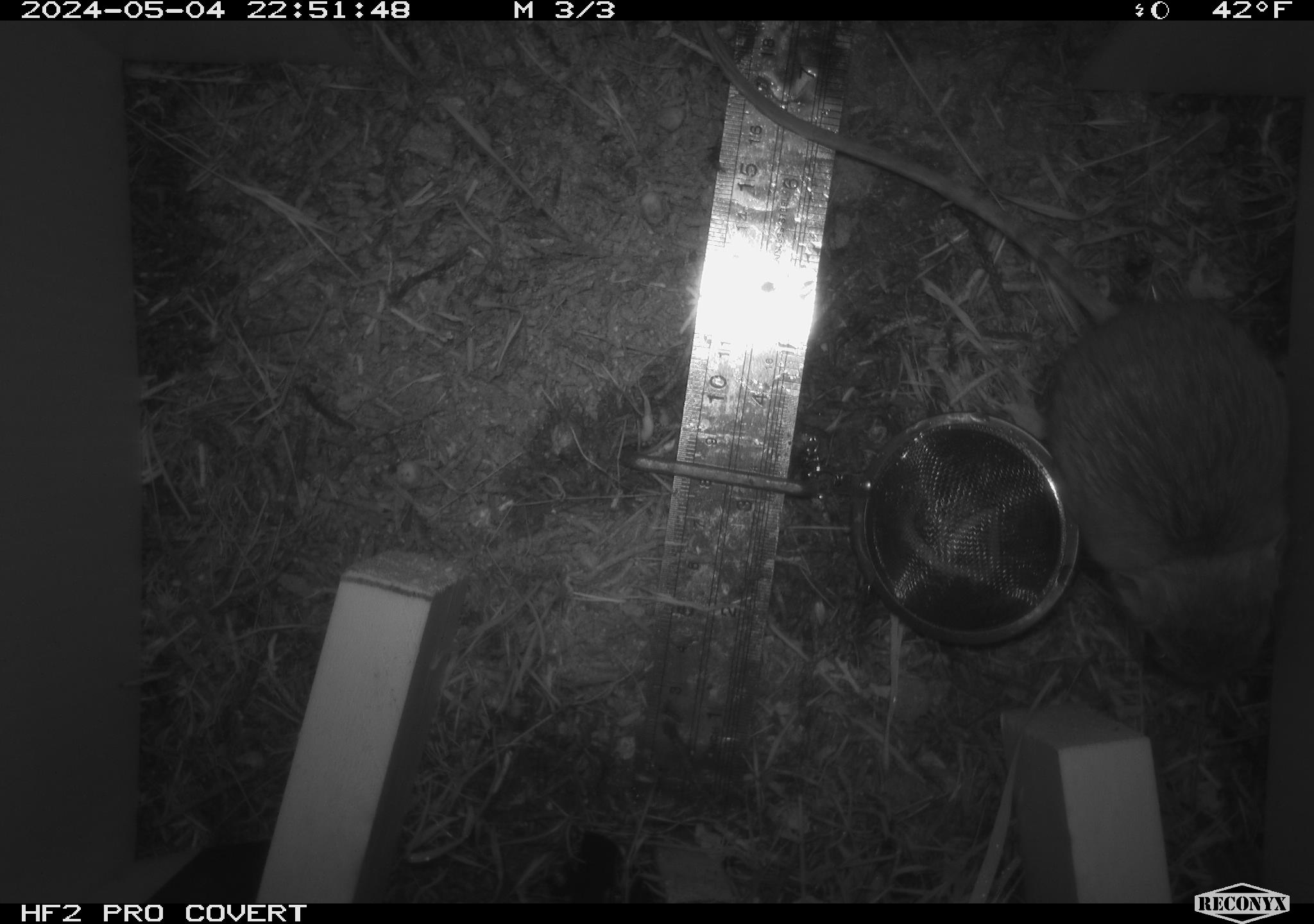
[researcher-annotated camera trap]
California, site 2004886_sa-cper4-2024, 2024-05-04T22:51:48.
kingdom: Animalia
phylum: Chordata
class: Mammalia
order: Rodentia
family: Heteromyidae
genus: Dipodomys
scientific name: Dipodomys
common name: kangaroo rats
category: dipodomys species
Dipodomys species (kangaroo rats) (Dipodomys).